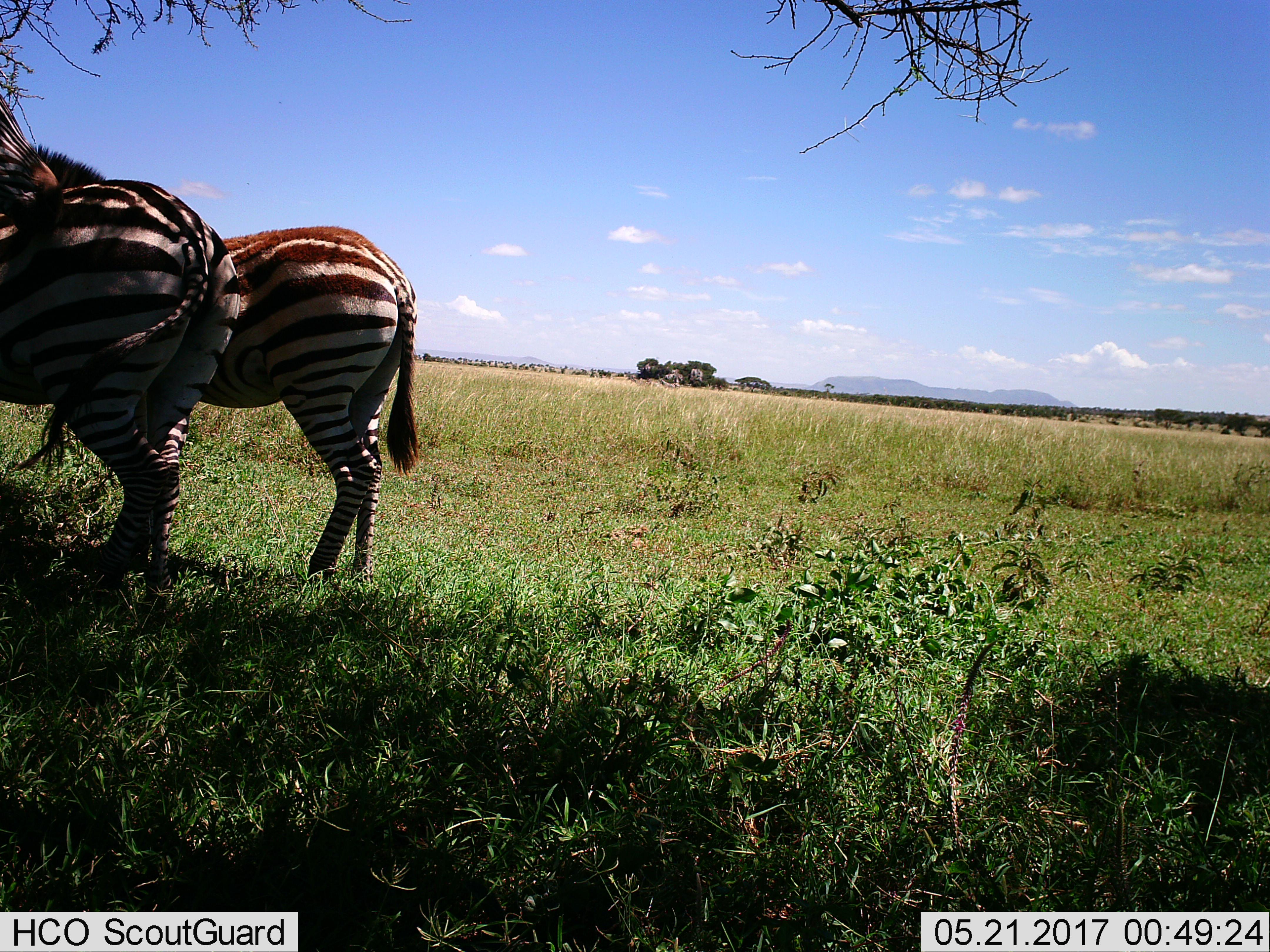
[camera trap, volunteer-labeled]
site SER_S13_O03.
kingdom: Animalia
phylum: Chordata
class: Mammalia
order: Perissodactyla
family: Equidae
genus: Equus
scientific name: Equus quagga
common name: plains zebra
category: zebraplains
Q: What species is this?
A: Zebraplains (plains zebra) (Equus quagga).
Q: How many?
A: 2.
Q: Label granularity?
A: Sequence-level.